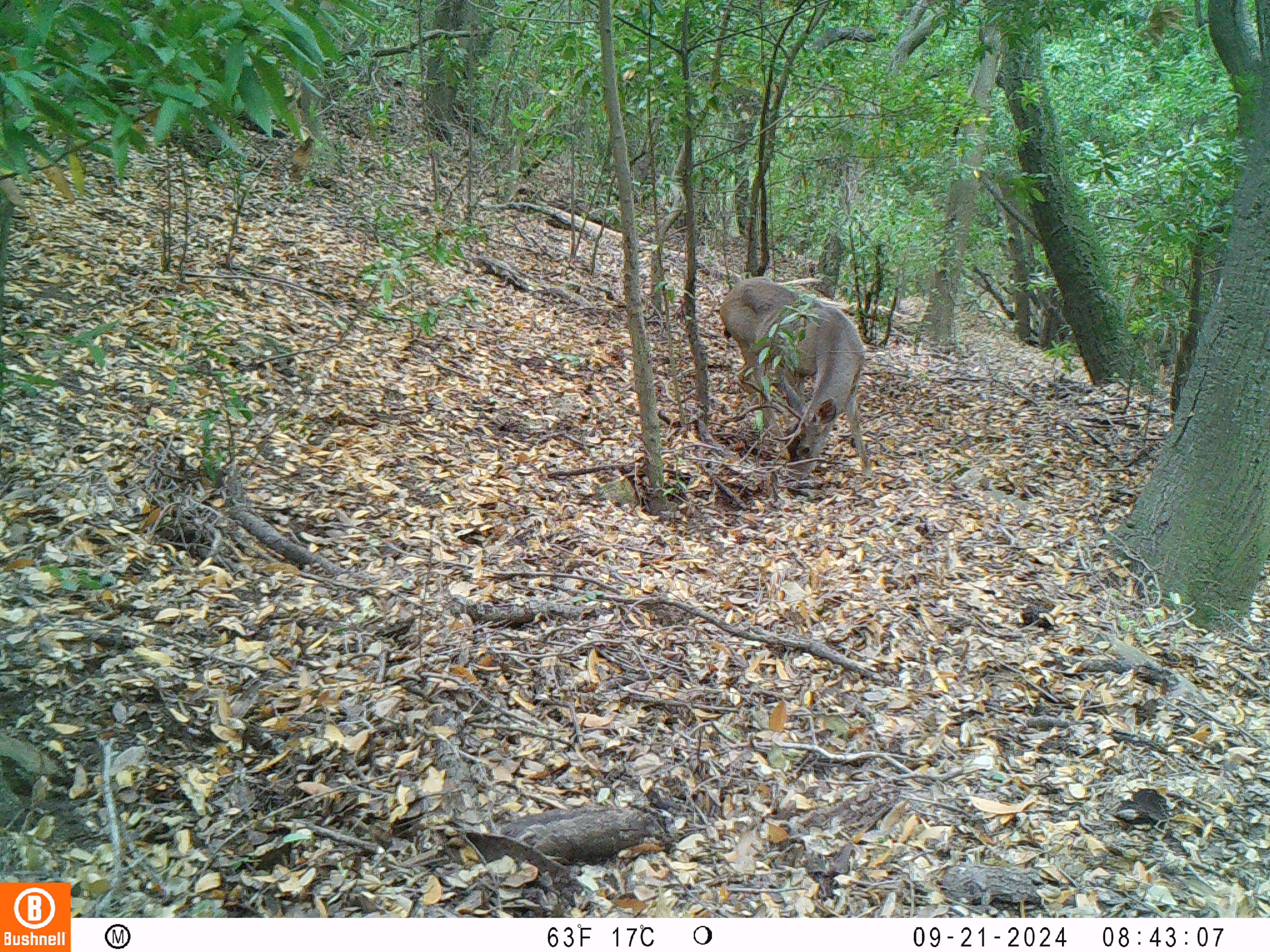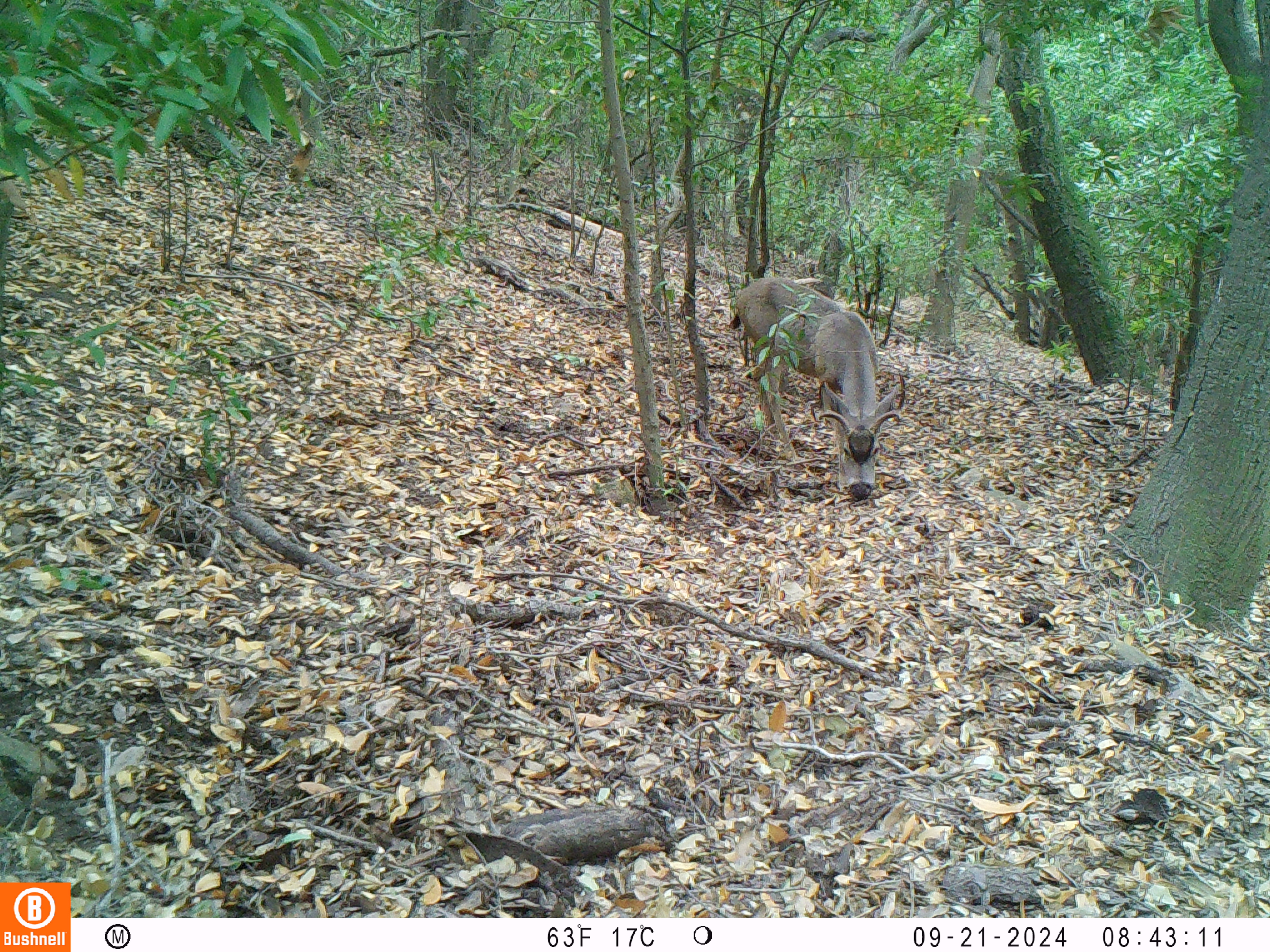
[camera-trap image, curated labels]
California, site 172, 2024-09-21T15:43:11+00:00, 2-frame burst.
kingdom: Animalia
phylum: Chordata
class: Mammalia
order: Artiodactyla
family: Cervidae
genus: Odocoileus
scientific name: Odocoileus hemionus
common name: mule deer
Mule deer (Odocoileus hemionus).